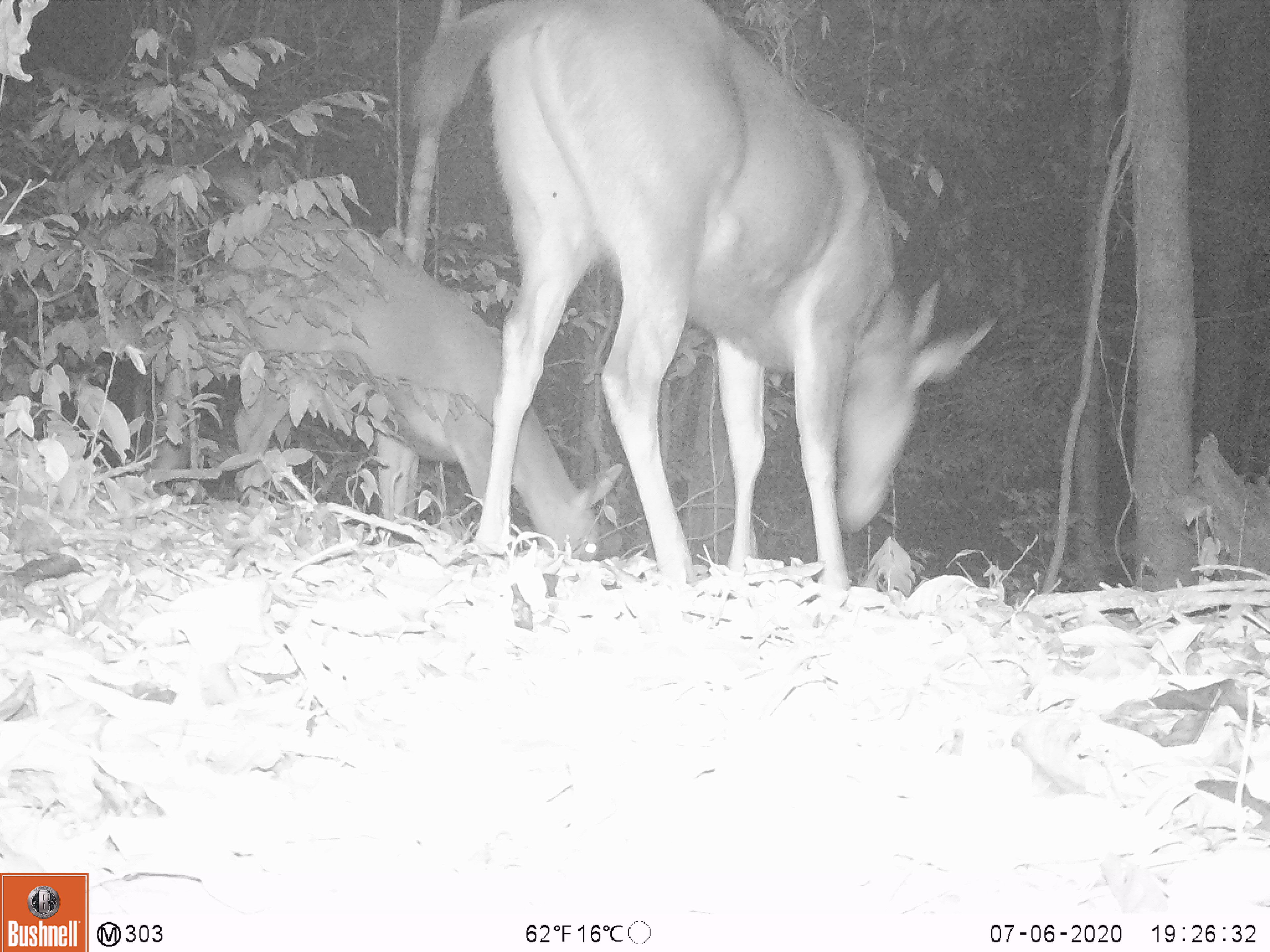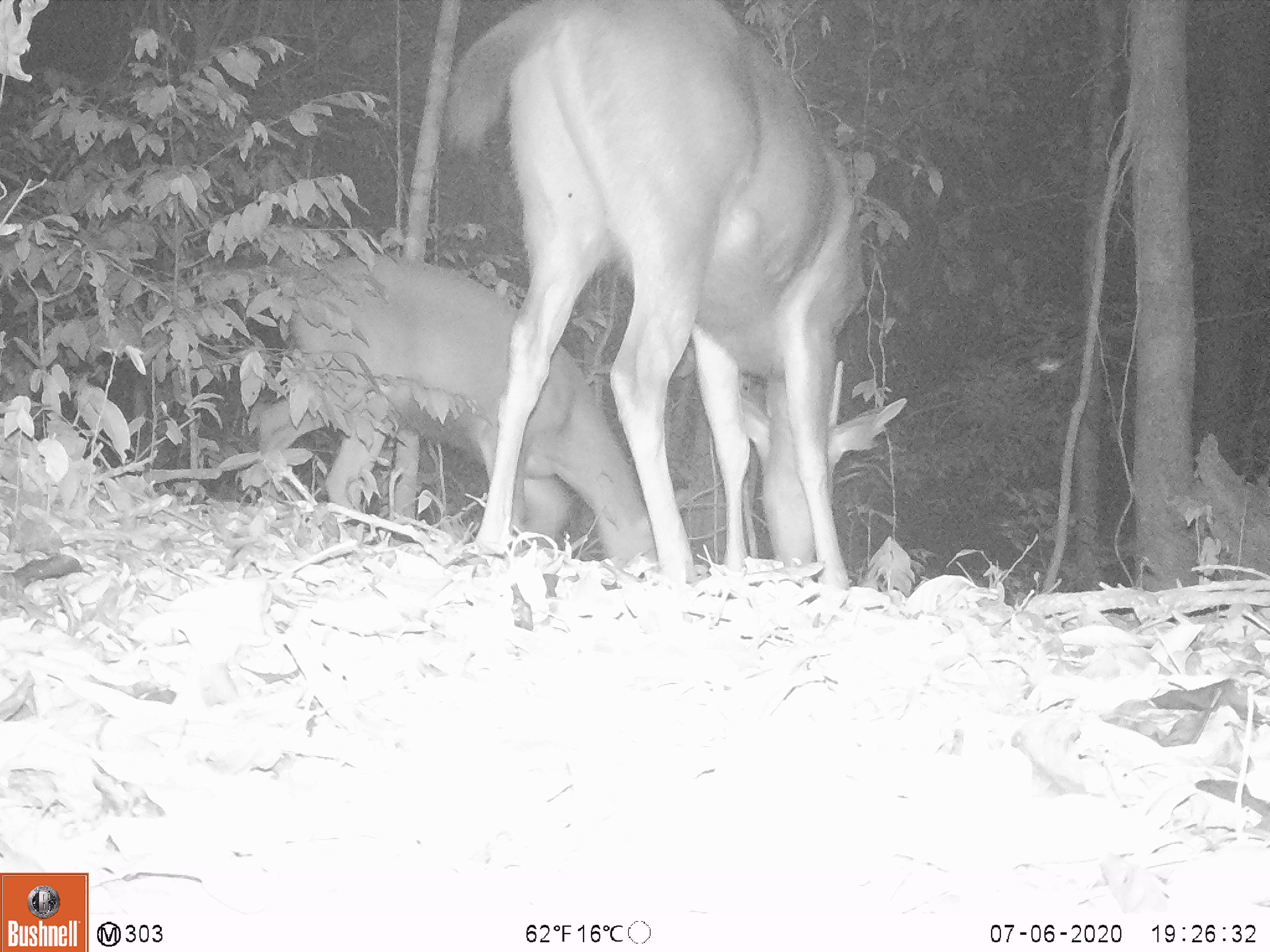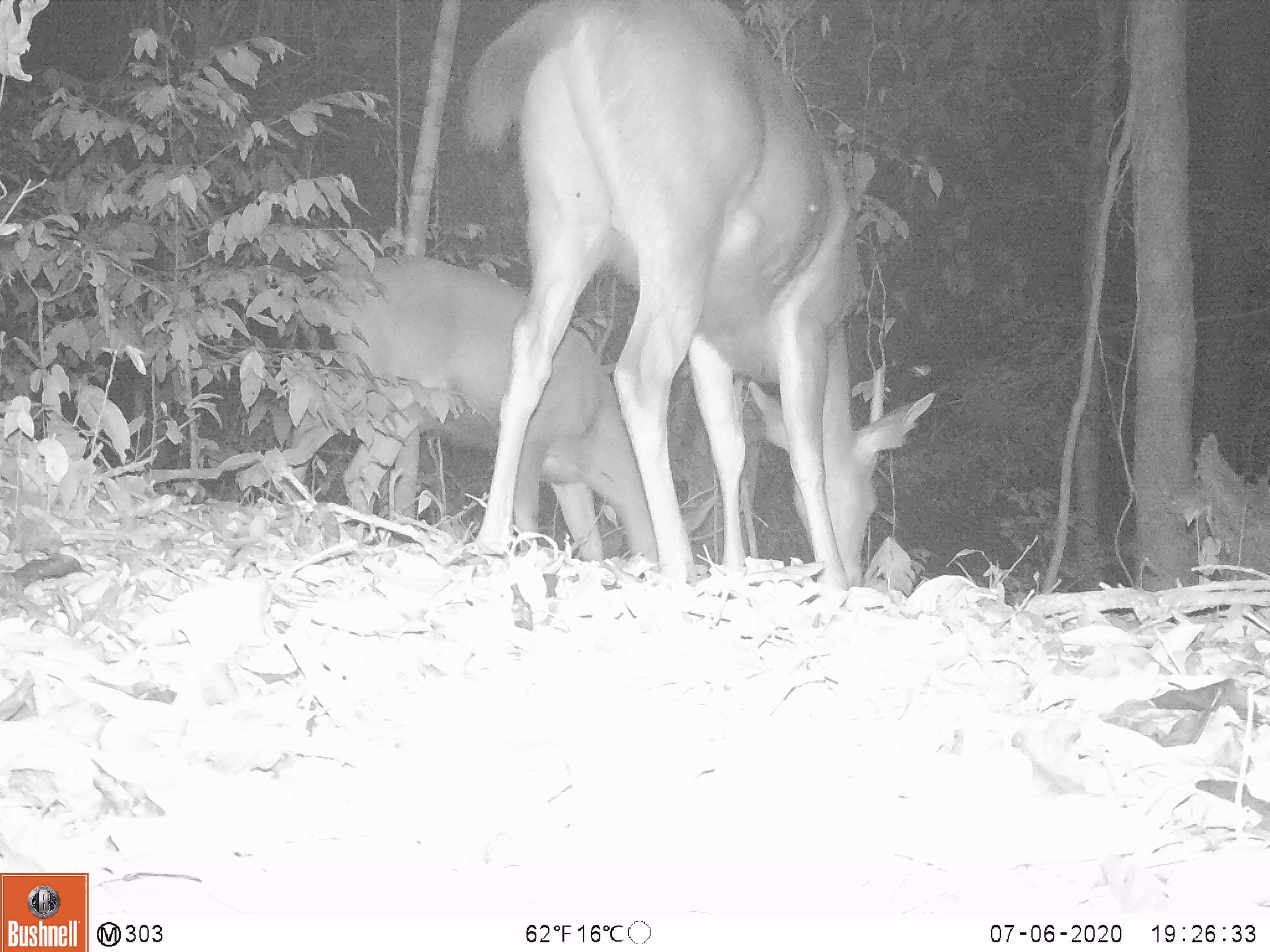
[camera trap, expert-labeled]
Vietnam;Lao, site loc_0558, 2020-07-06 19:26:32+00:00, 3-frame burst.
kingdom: Animalia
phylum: Chordata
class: Mammalia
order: Artiodactyla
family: Cervidae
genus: Rusa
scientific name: Rusa unicolor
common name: sambar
Sambar (Rusa unicolor). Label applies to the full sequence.